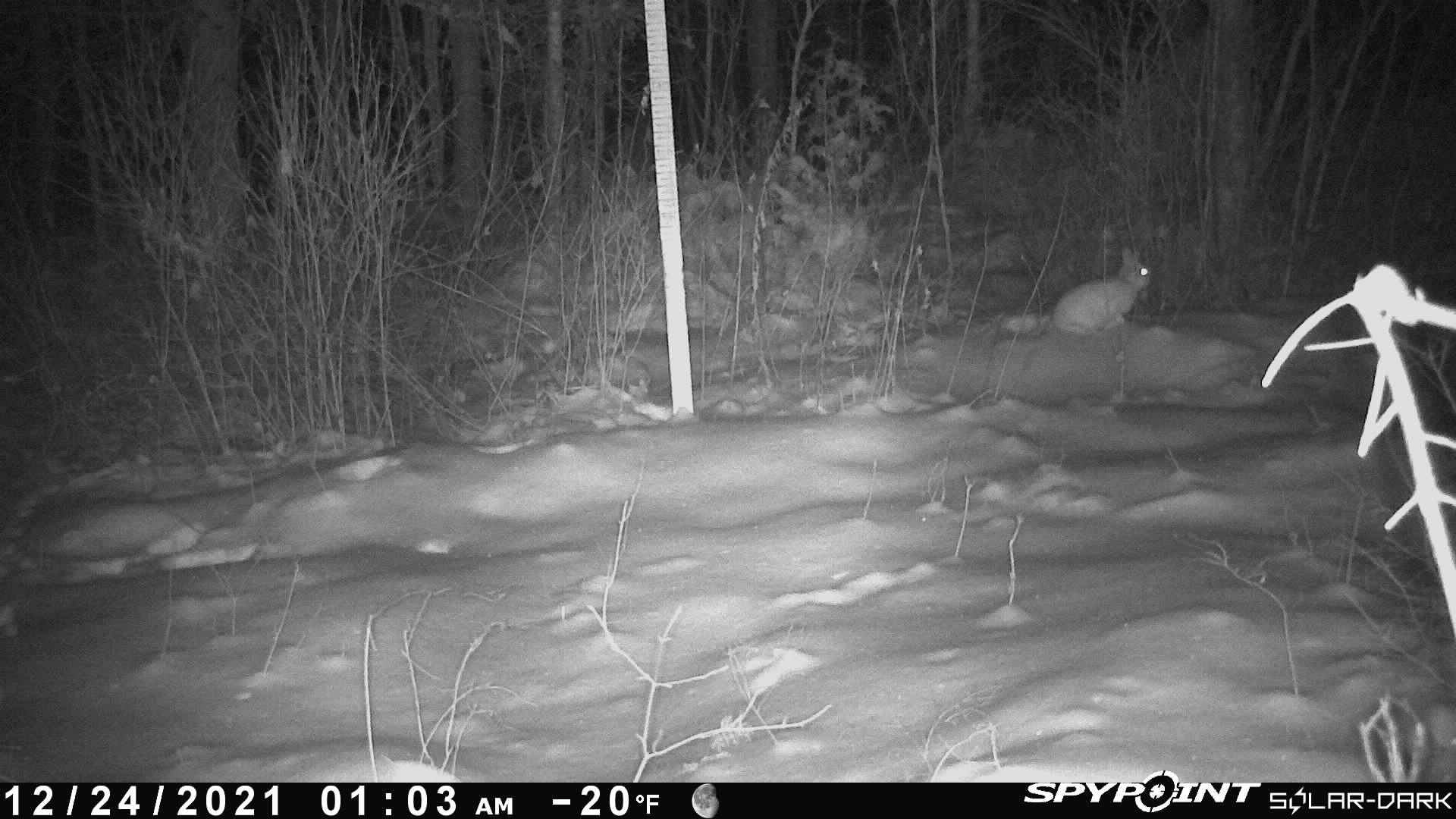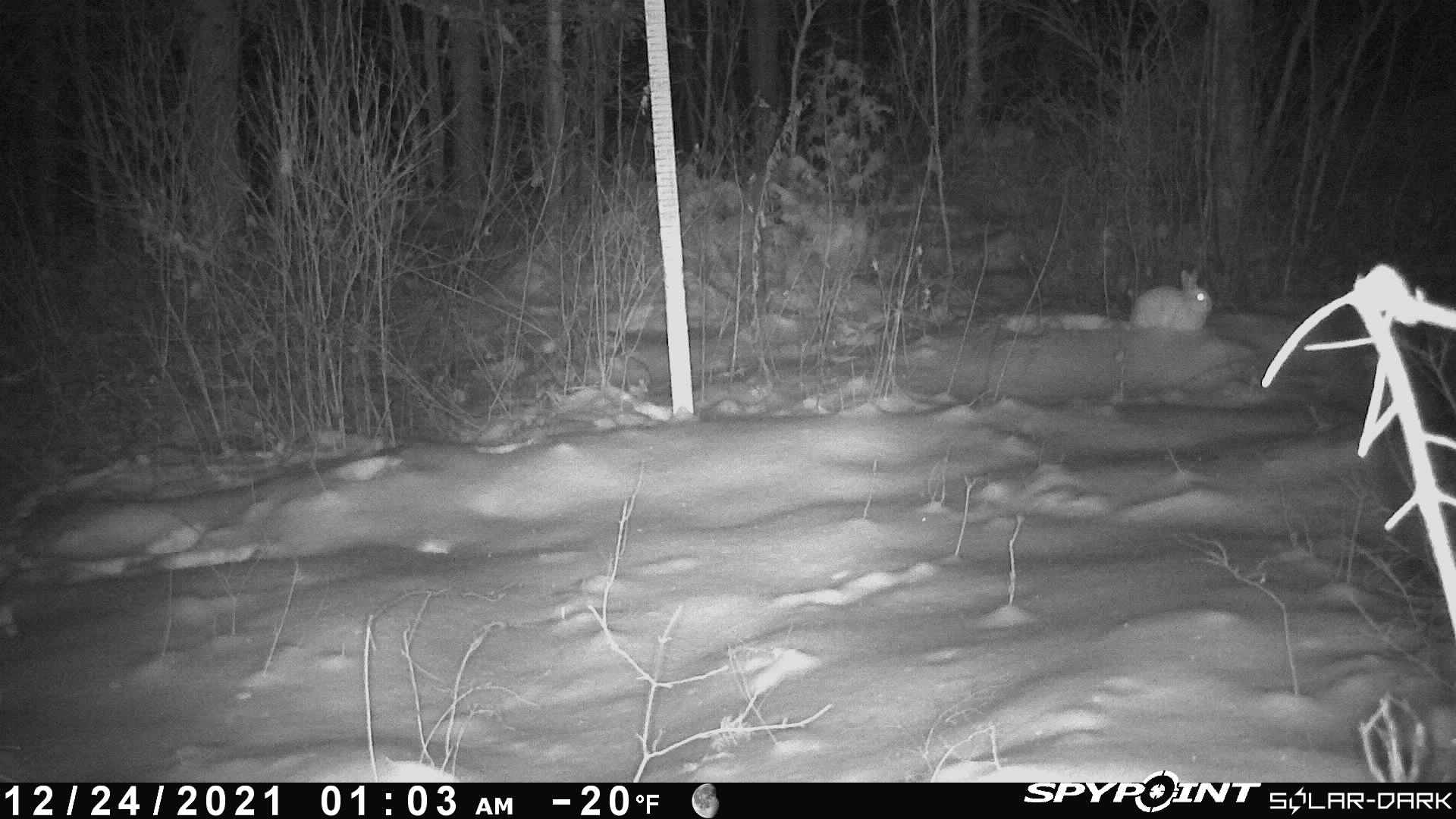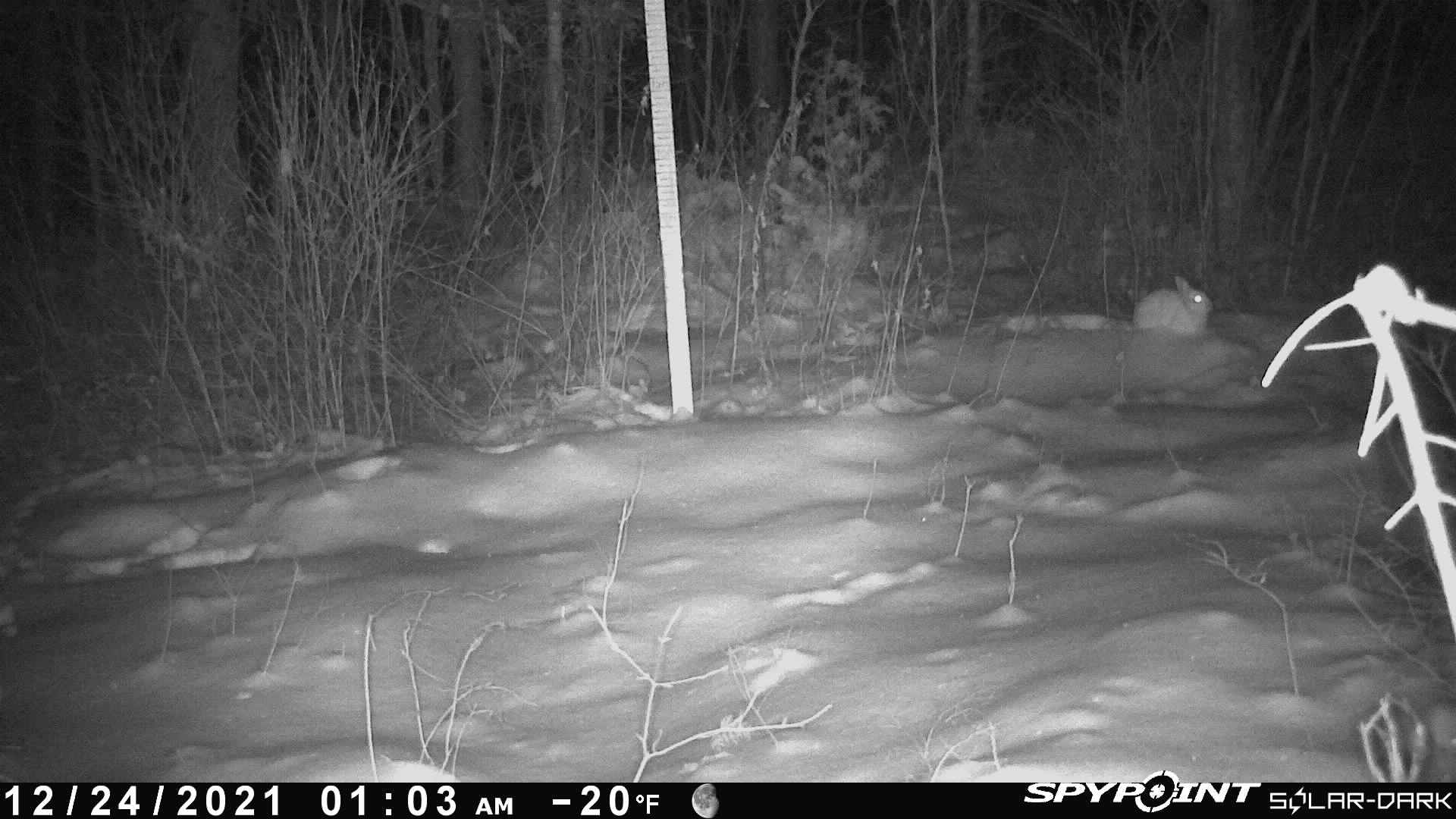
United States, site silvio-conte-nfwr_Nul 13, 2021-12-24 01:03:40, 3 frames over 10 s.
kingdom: Animalia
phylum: Chordata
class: Mammalia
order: Lagomorpha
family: Leporidae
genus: Lepus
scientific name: Lepus americanus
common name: snowshoe hare